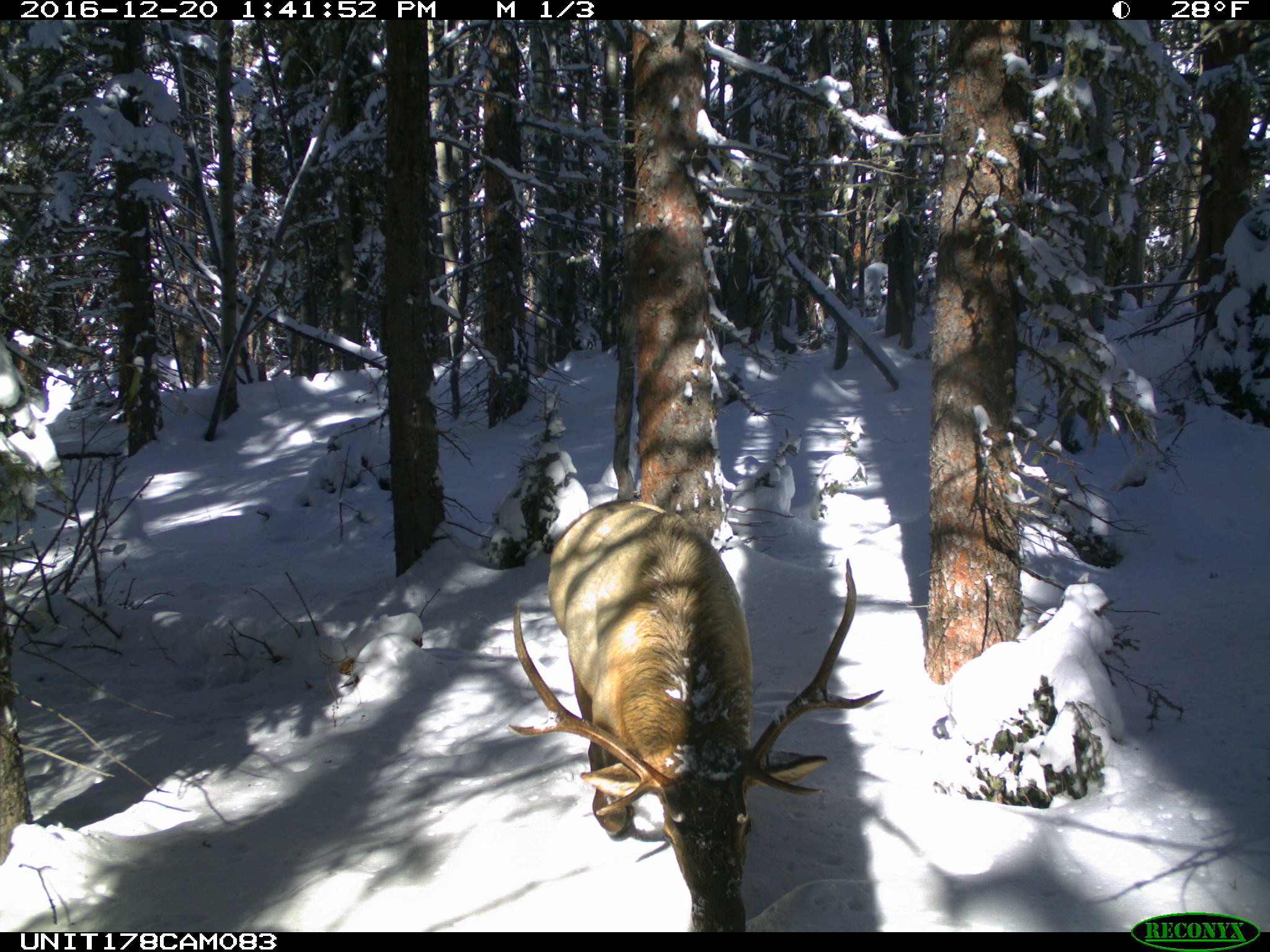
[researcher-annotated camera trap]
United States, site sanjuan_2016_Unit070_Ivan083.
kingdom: Animalia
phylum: Chordata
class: Mammalia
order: Artiodactyla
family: Cervidae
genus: Cervus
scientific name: Cervus elaphus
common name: red deer